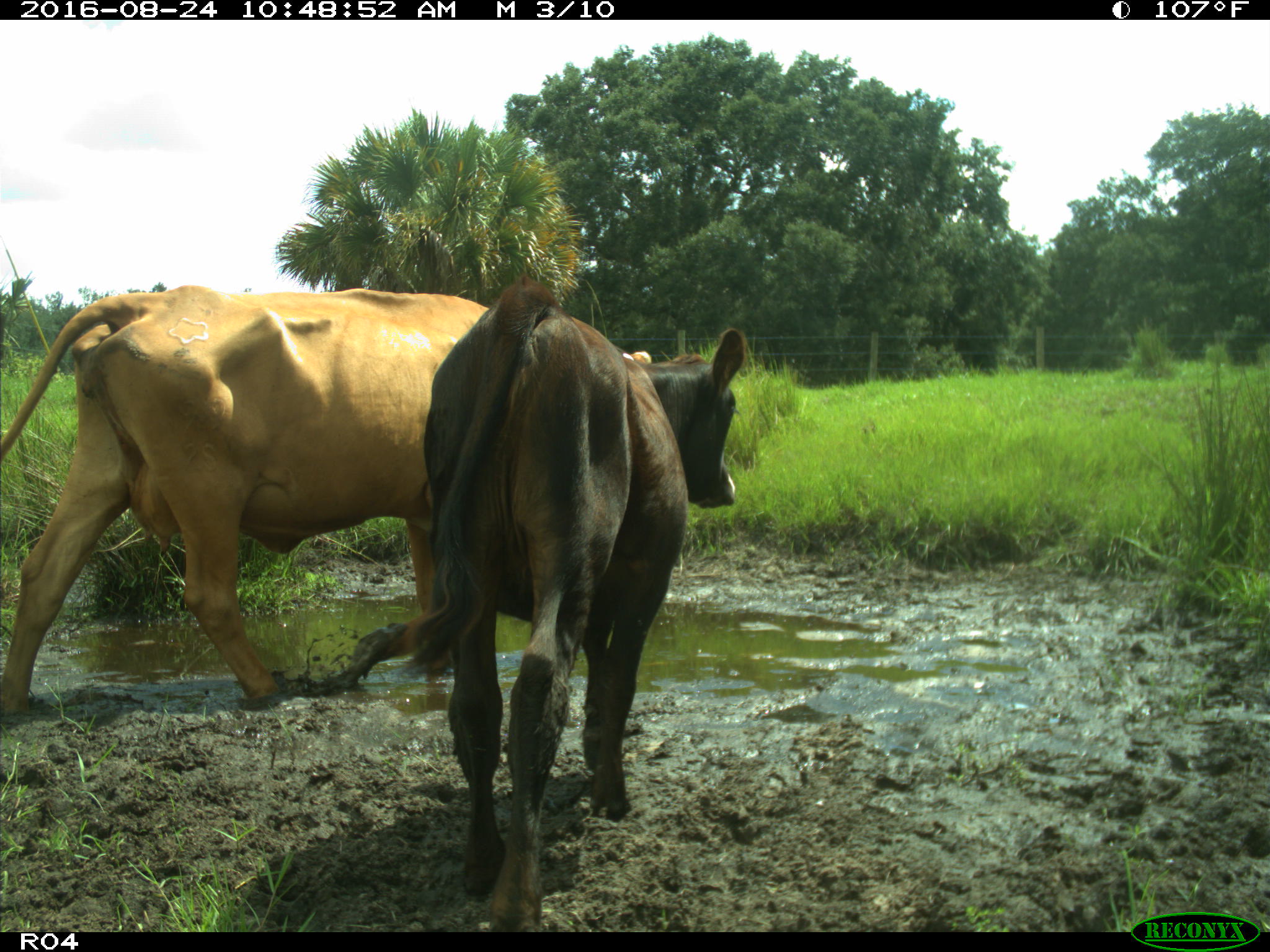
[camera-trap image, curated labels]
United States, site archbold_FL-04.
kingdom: Animalia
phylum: Chordata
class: Mammalia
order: Artiodactyla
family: Bovidae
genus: Bos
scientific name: Bos taurus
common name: domestic cow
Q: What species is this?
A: Bos taurus (domestic cow).